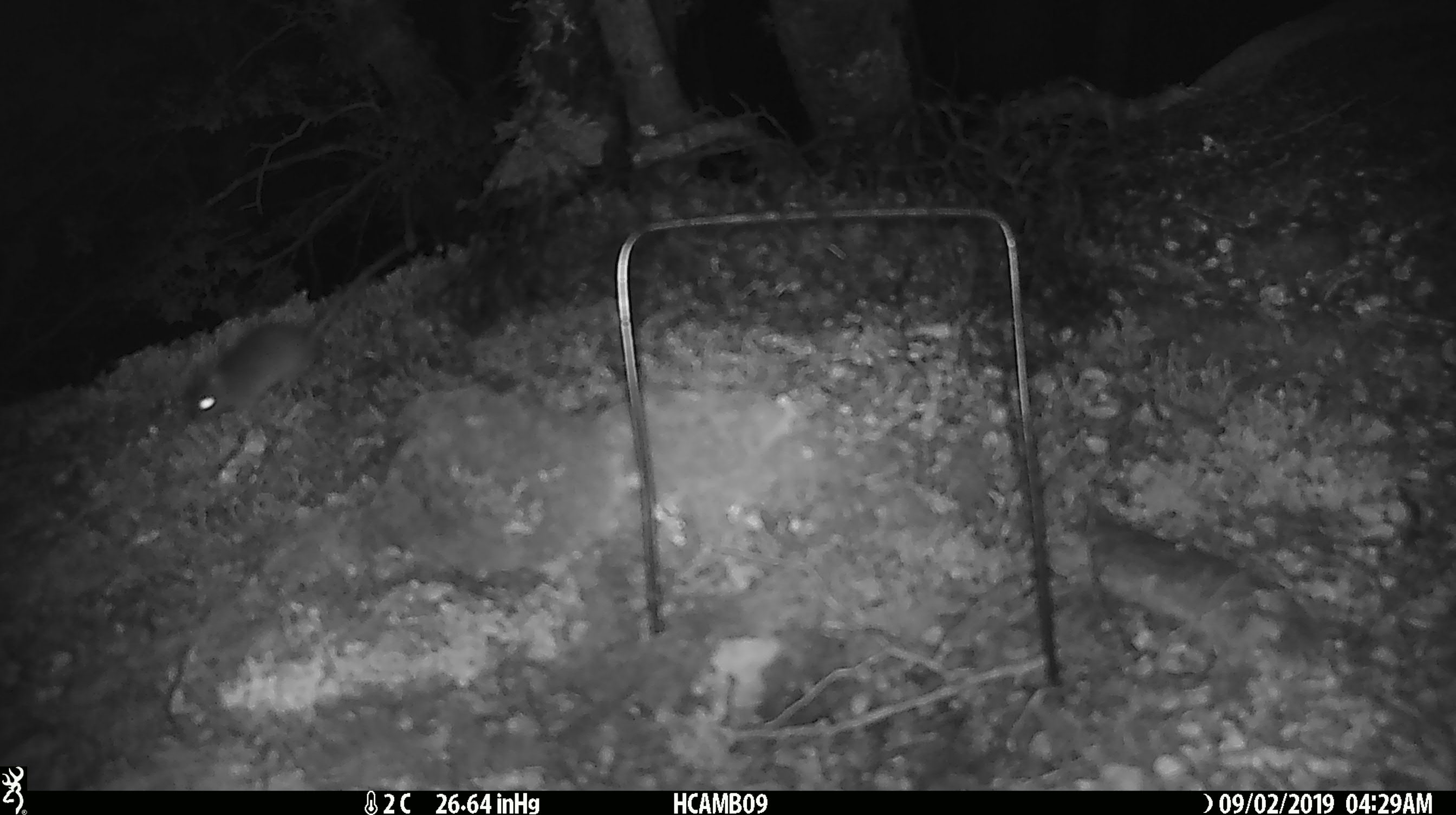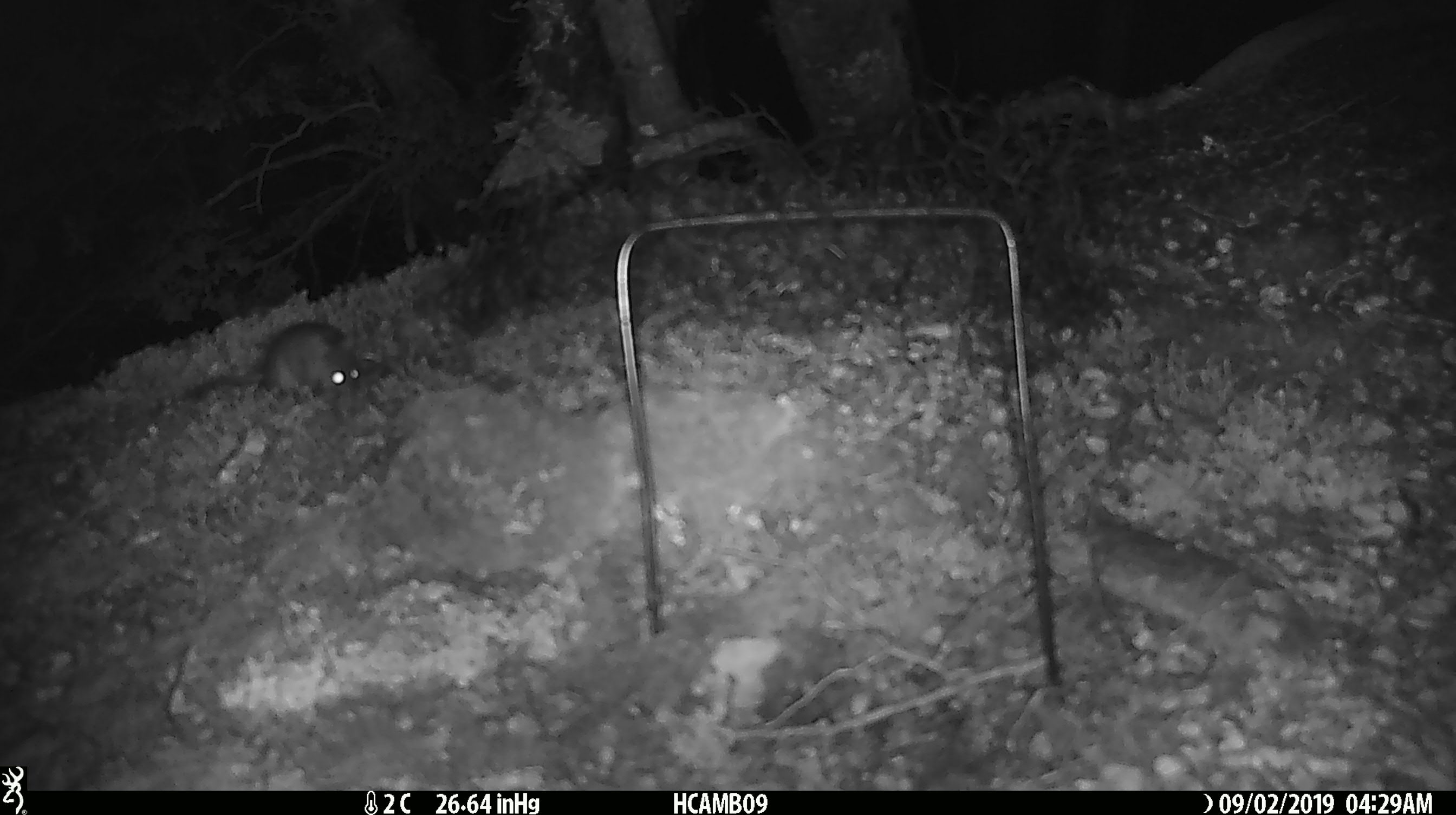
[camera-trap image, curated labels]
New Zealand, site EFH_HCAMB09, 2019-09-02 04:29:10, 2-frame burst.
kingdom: Animalia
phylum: Chordata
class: Mammalia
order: Rodentia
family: Muridae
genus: Mus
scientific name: Mus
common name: mouse